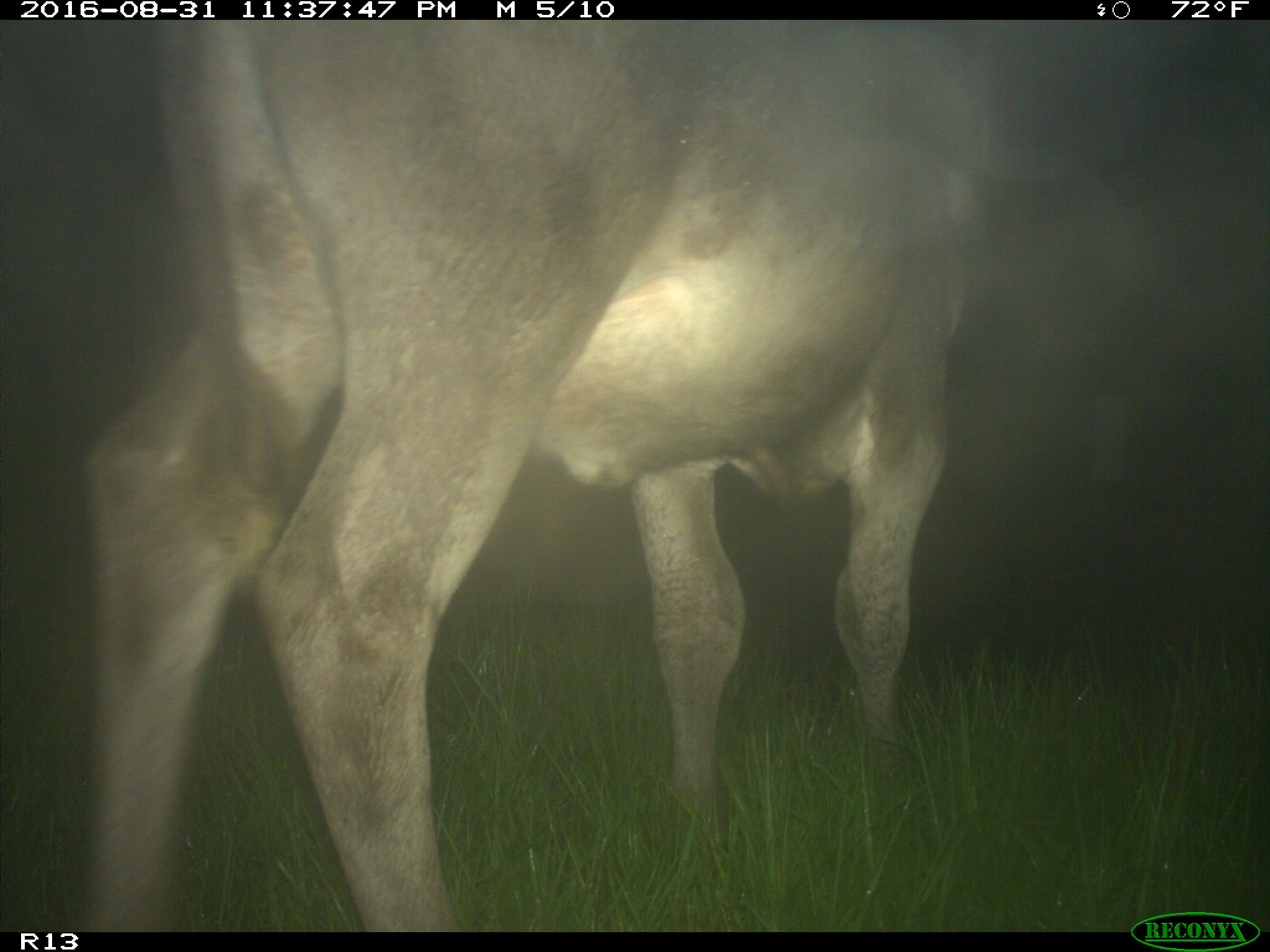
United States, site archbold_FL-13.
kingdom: Animalia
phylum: Chordata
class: Mammalia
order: Artiodactyla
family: Bovidae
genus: Bos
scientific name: Bos taurus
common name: domestic cow